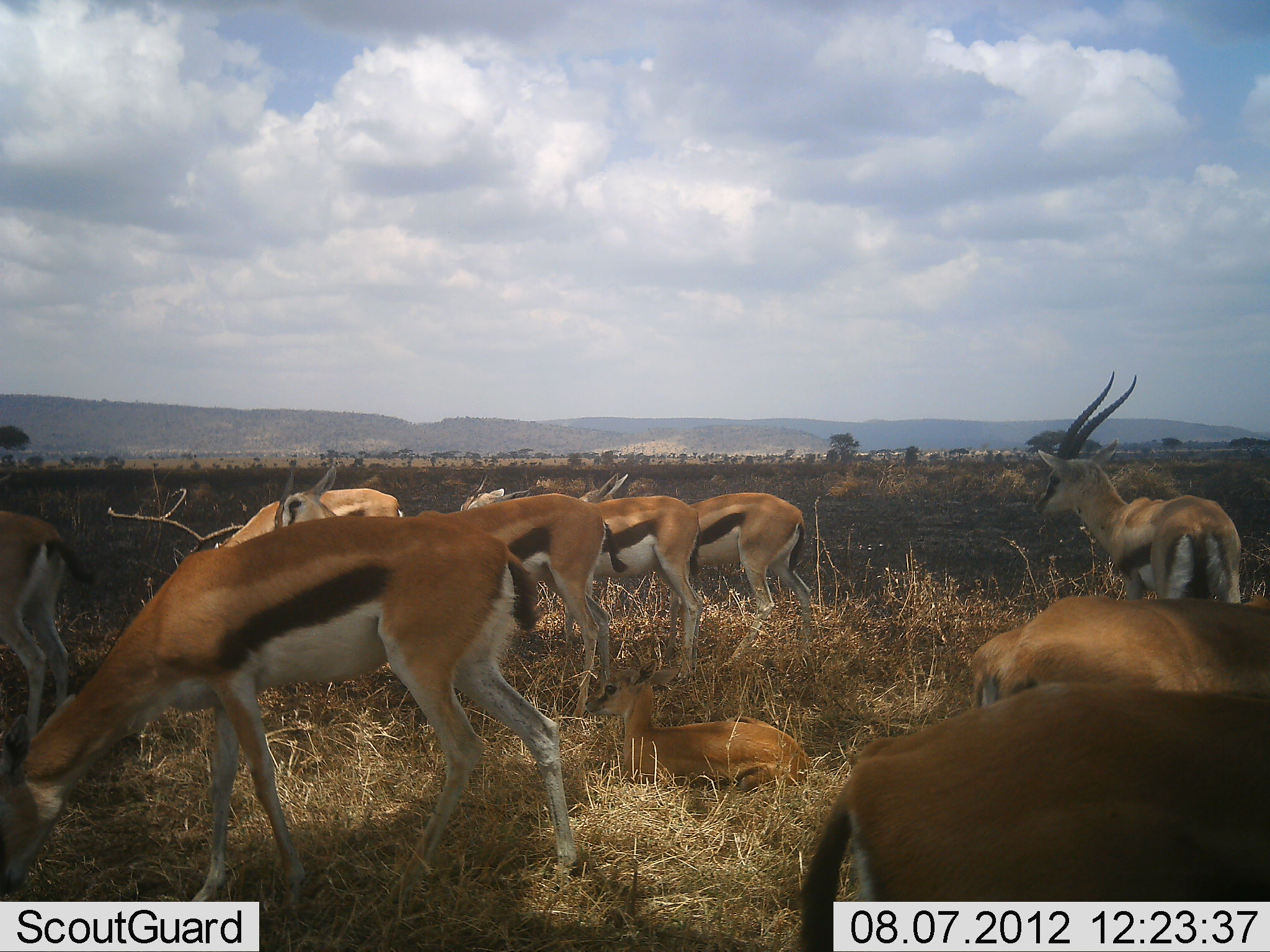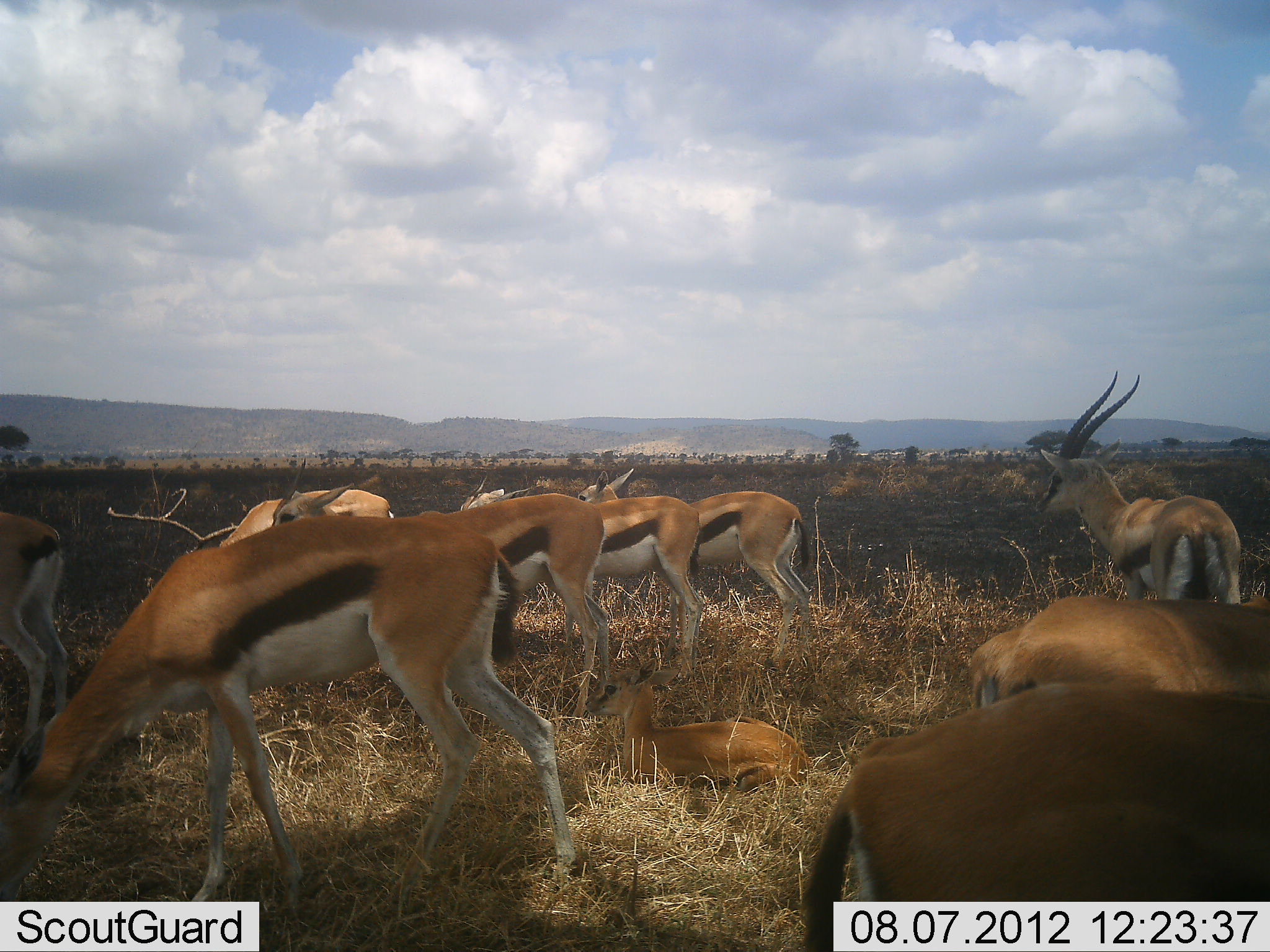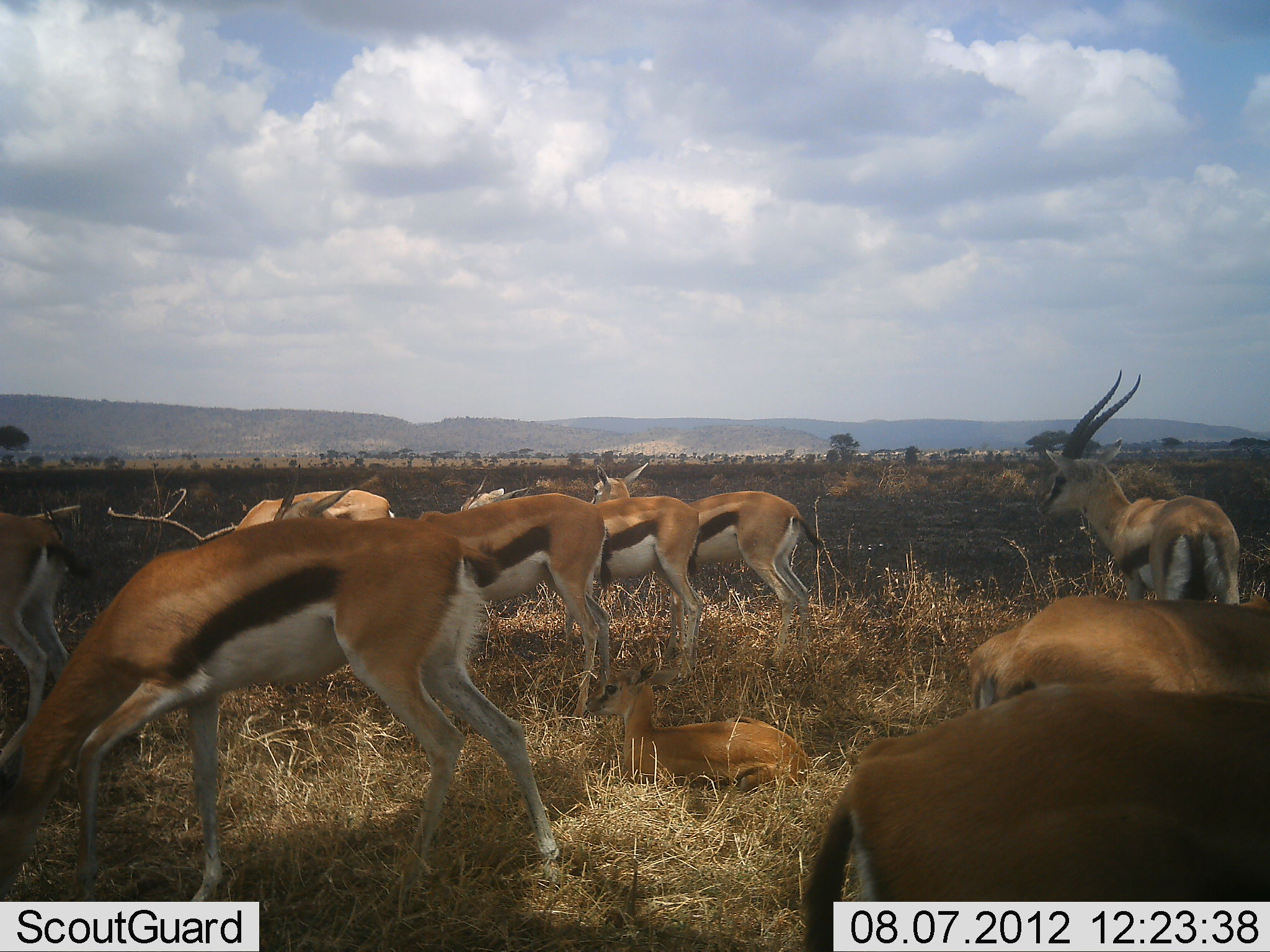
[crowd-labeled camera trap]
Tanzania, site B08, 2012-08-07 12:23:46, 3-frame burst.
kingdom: Animalia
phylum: Chordata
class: Mammalia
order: Artiodactyla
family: Bovidae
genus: Eudorcas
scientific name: Eudorcas thomsonii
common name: thomson's gazelle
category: gazellethomsons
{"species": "gazellethomsons (thomson's gazelle) (Eudorcas thomsonii)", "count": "10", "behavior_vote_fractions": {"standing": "70%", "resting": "90%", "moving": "0%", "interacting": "0%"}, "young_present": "40%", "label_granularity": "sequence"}